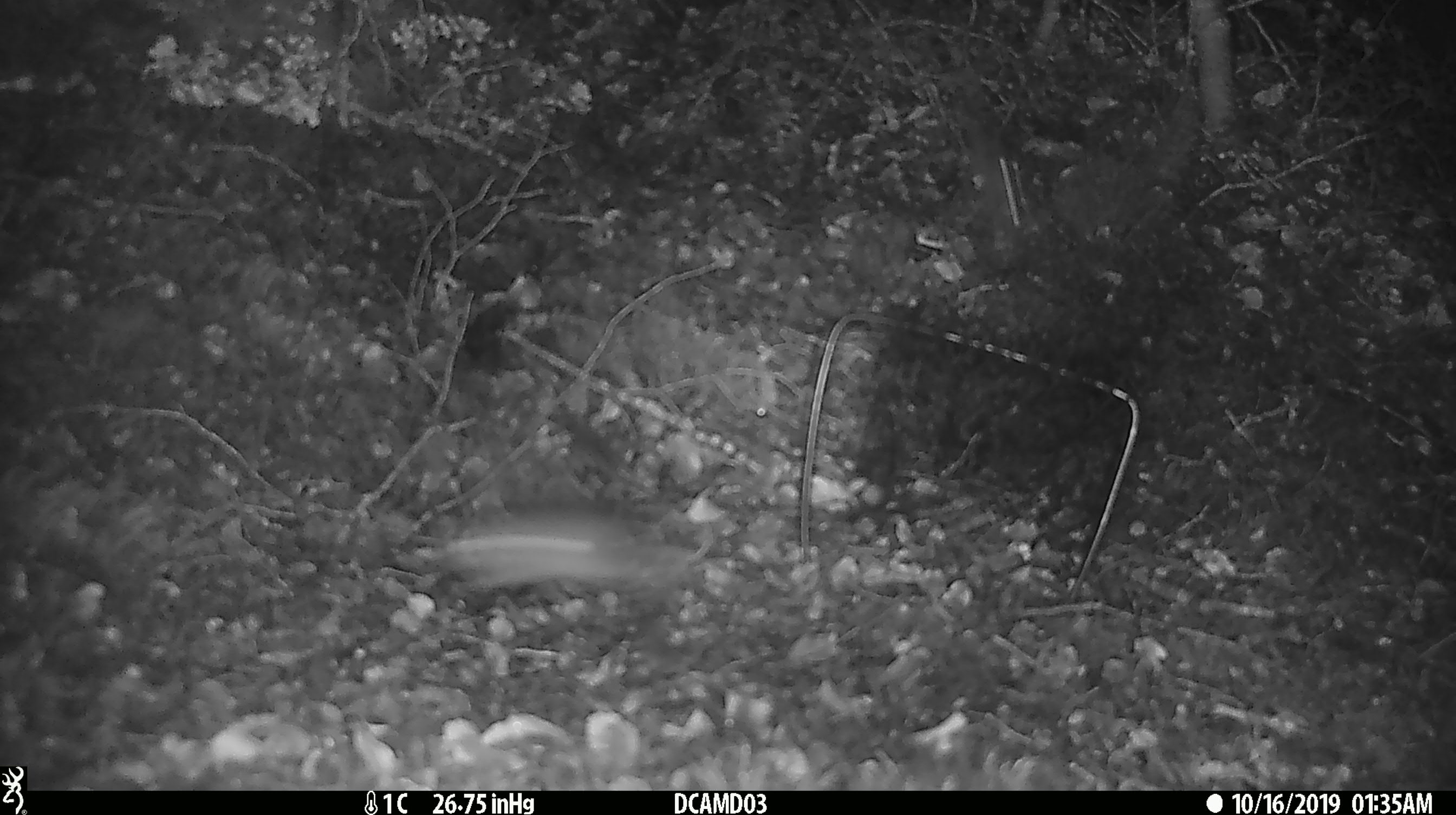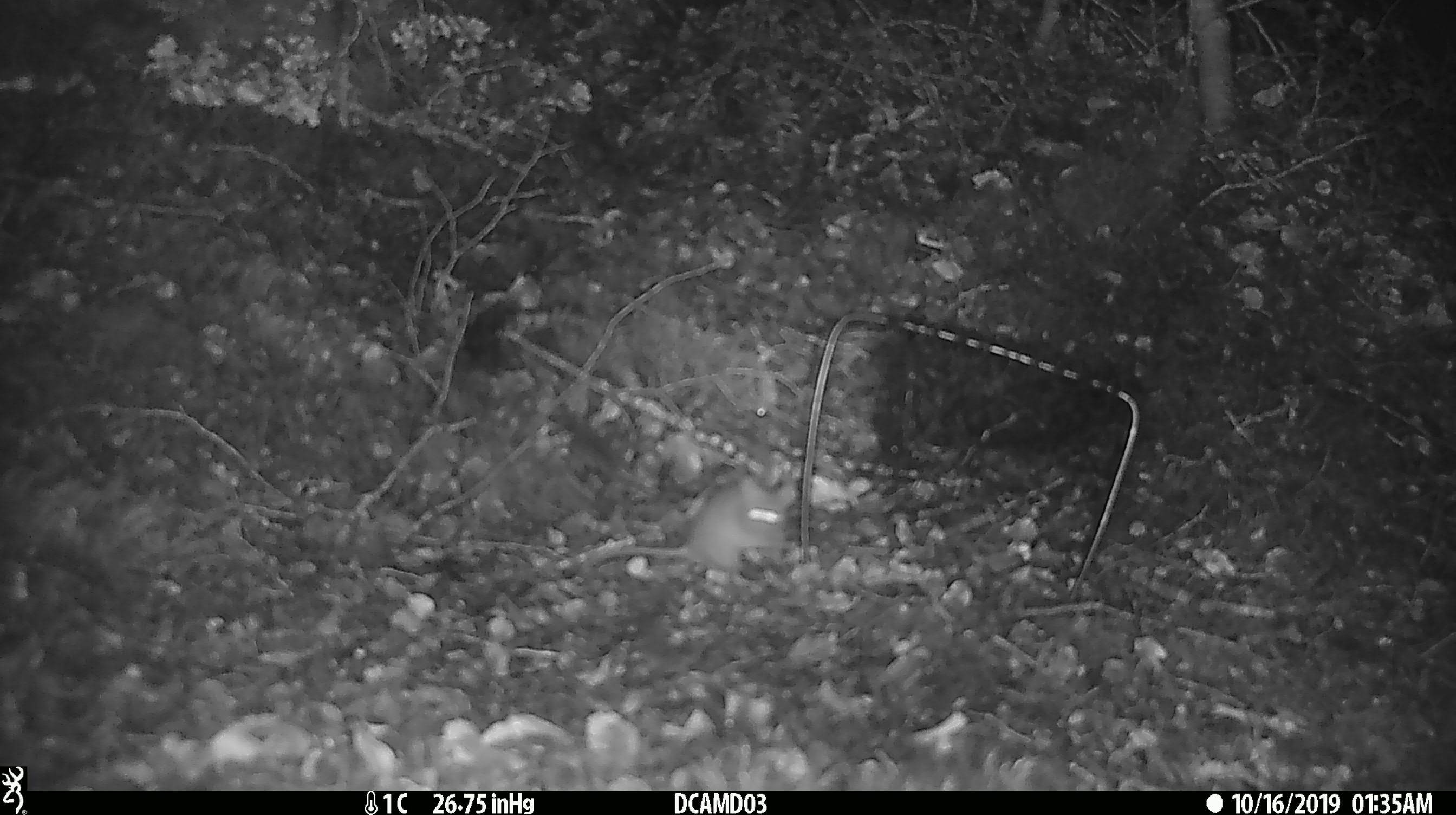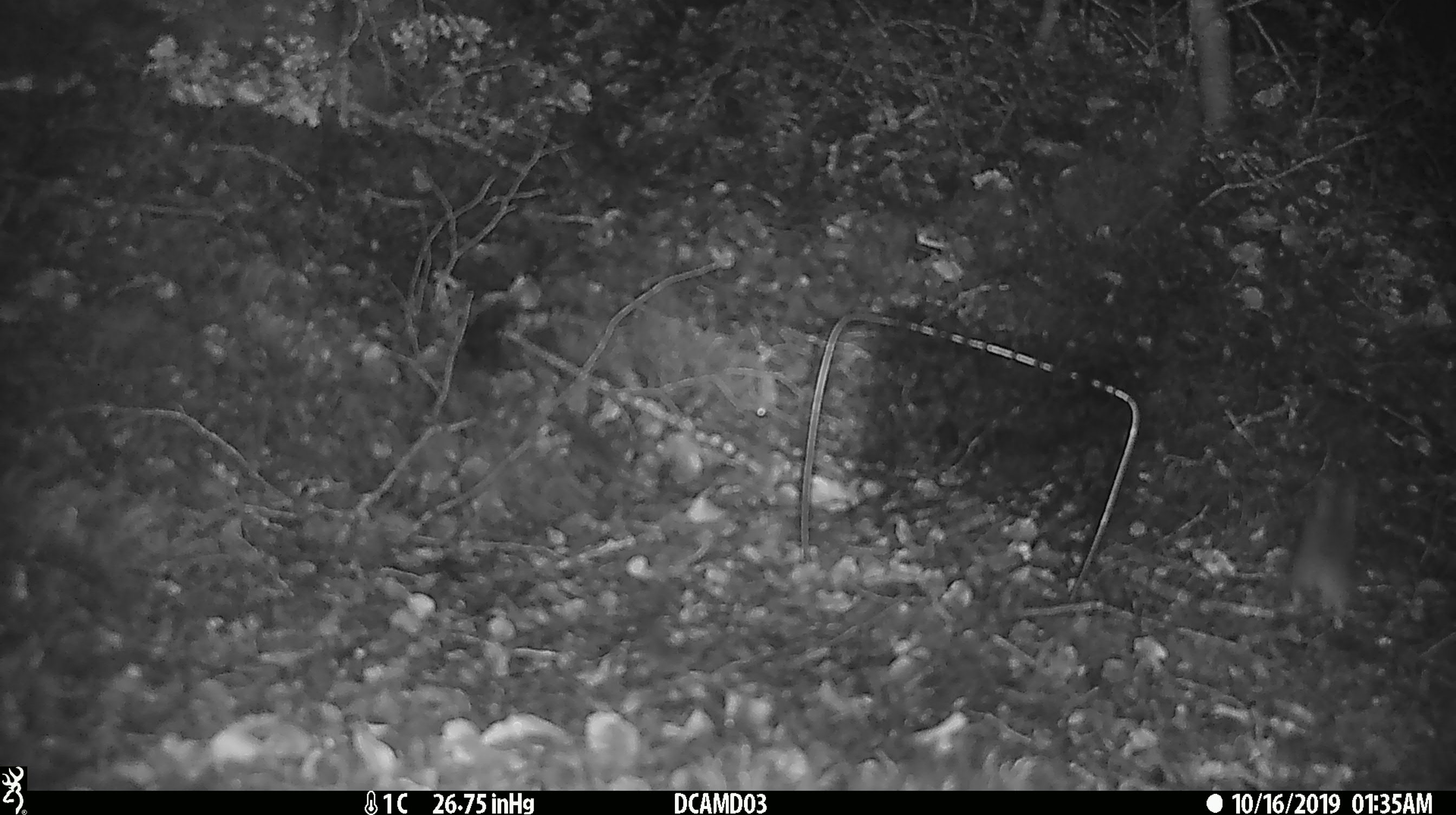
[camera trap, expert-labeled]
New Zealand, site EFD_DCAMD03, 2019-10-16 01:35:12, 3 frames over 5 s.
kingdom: Animalia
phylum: Chordata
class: Mammalia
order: Rodentia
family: Muridae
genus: Mus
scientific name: Mus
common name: mouse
Mouse (Mus).